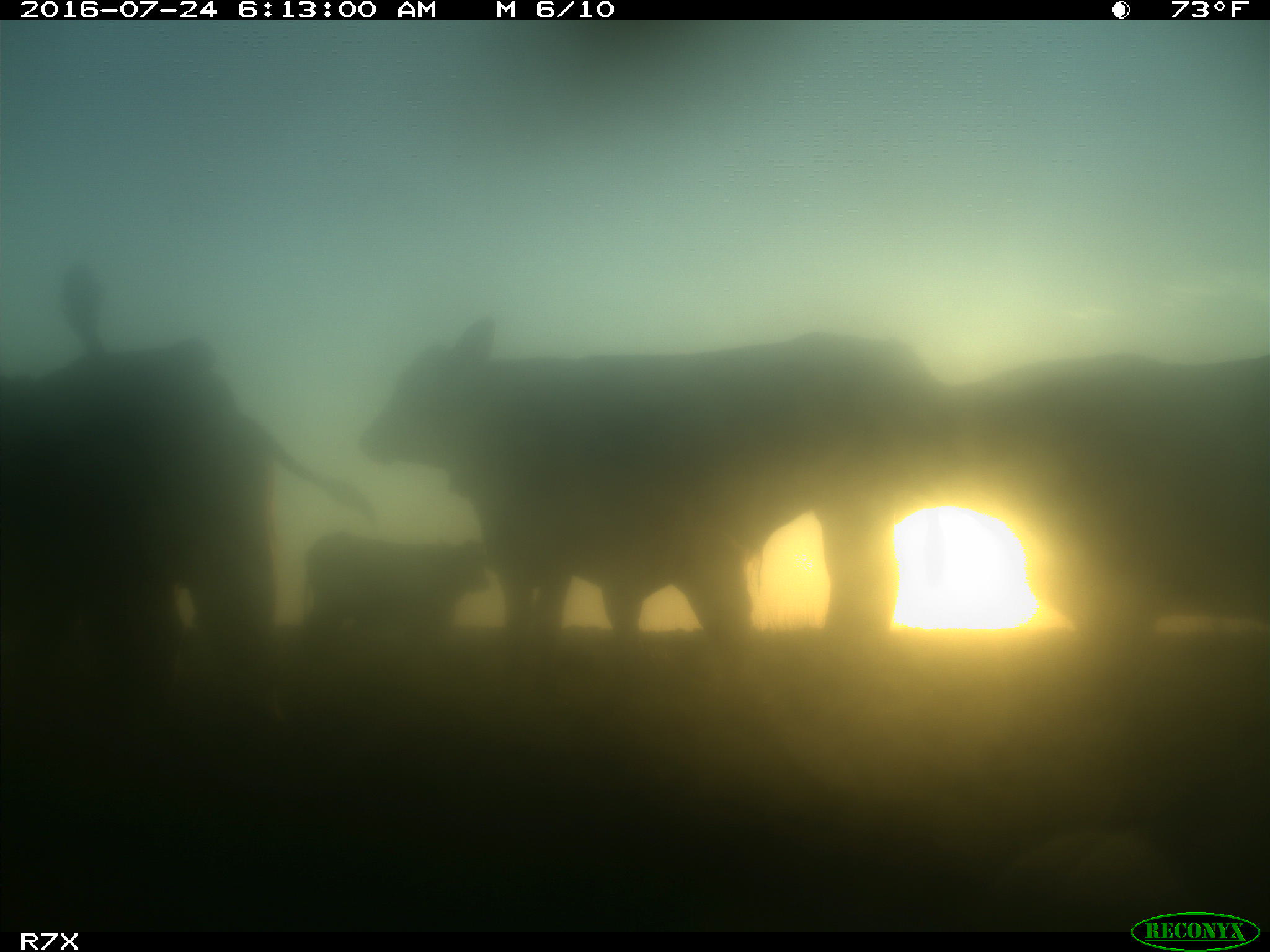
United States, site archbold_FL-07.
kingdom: Animalia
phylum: Chordata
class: Mammalia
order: Artiodactyla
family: Bovidae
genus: Bos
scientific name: Bos taurus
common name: domestic cow